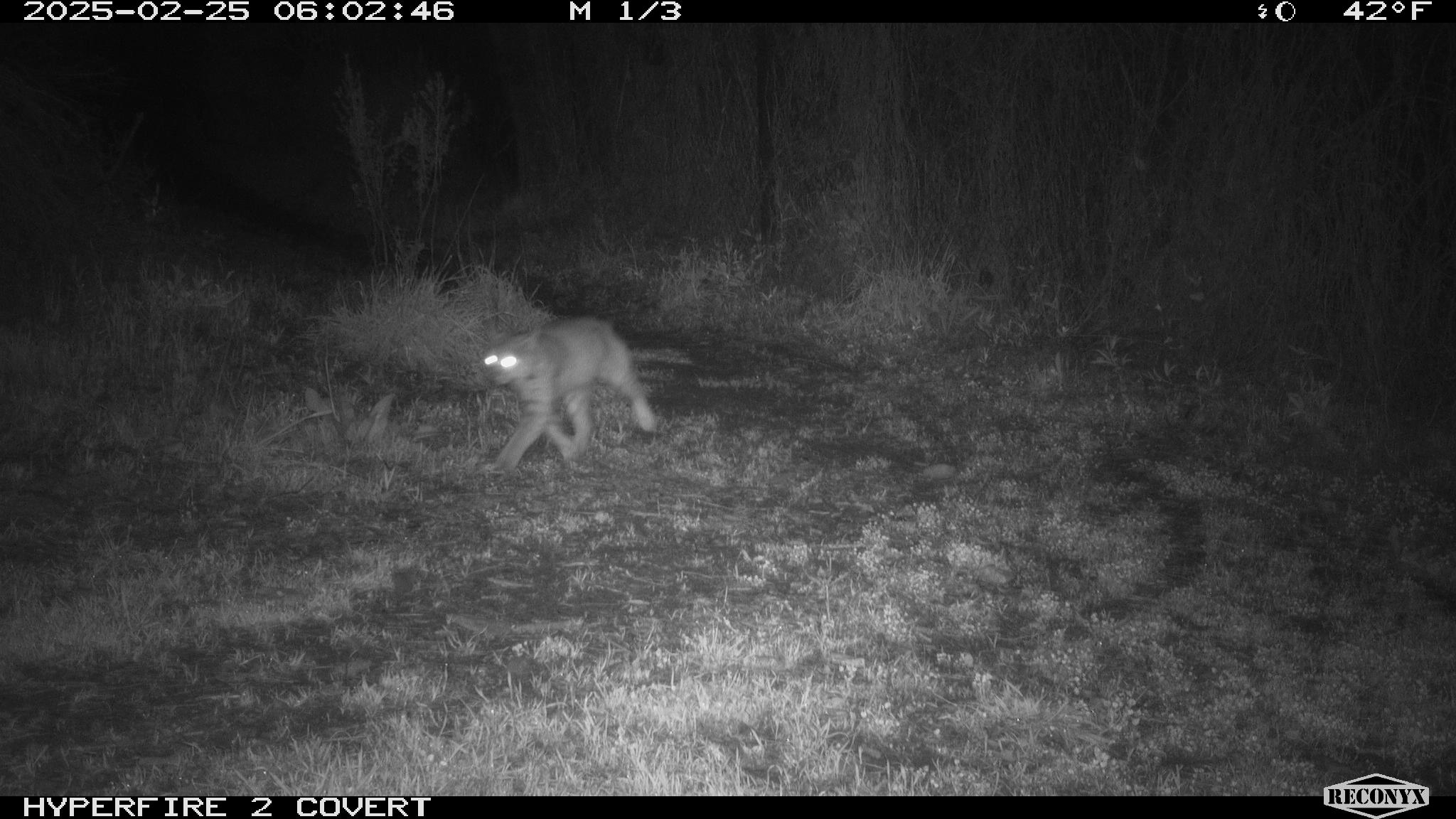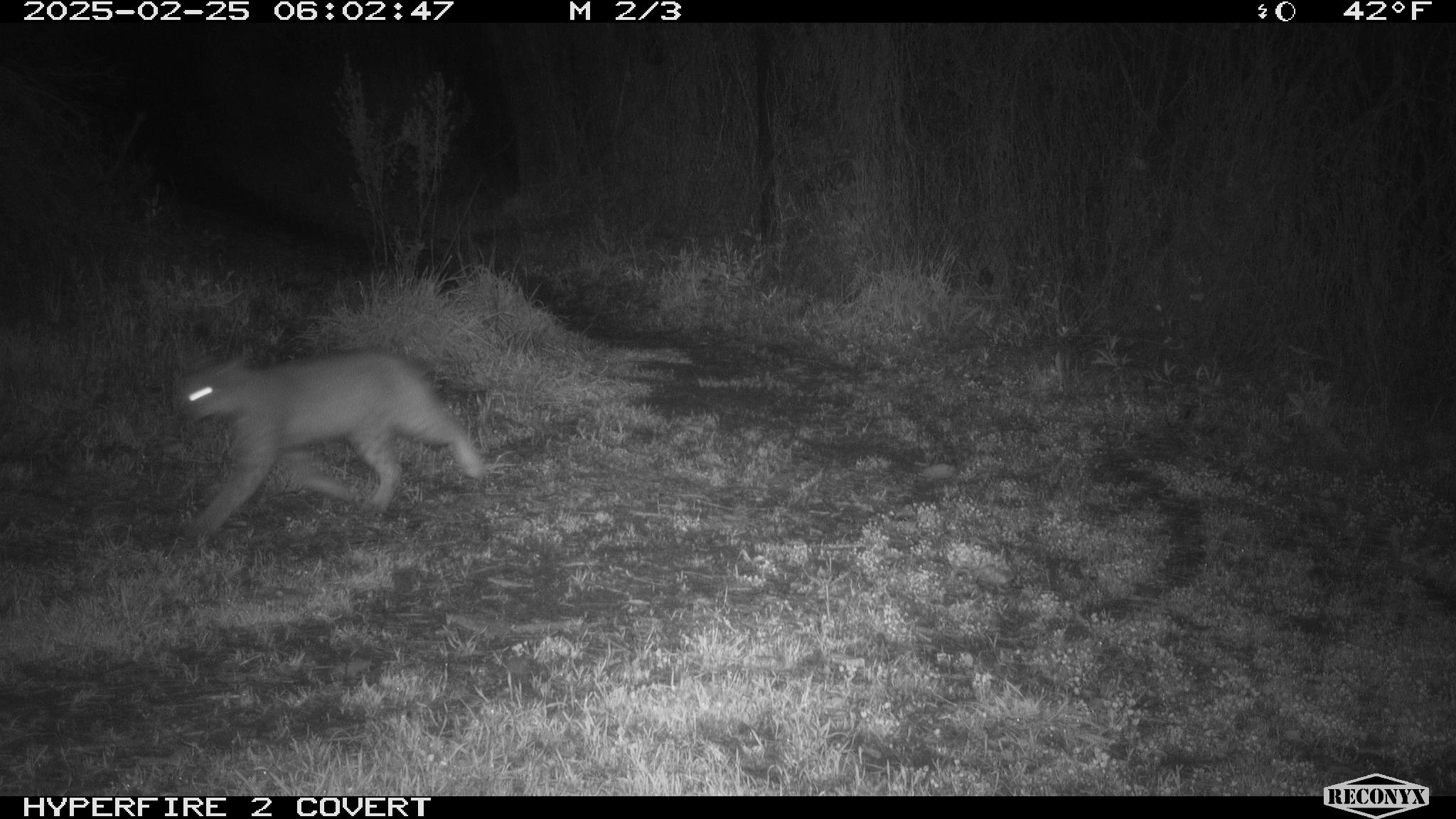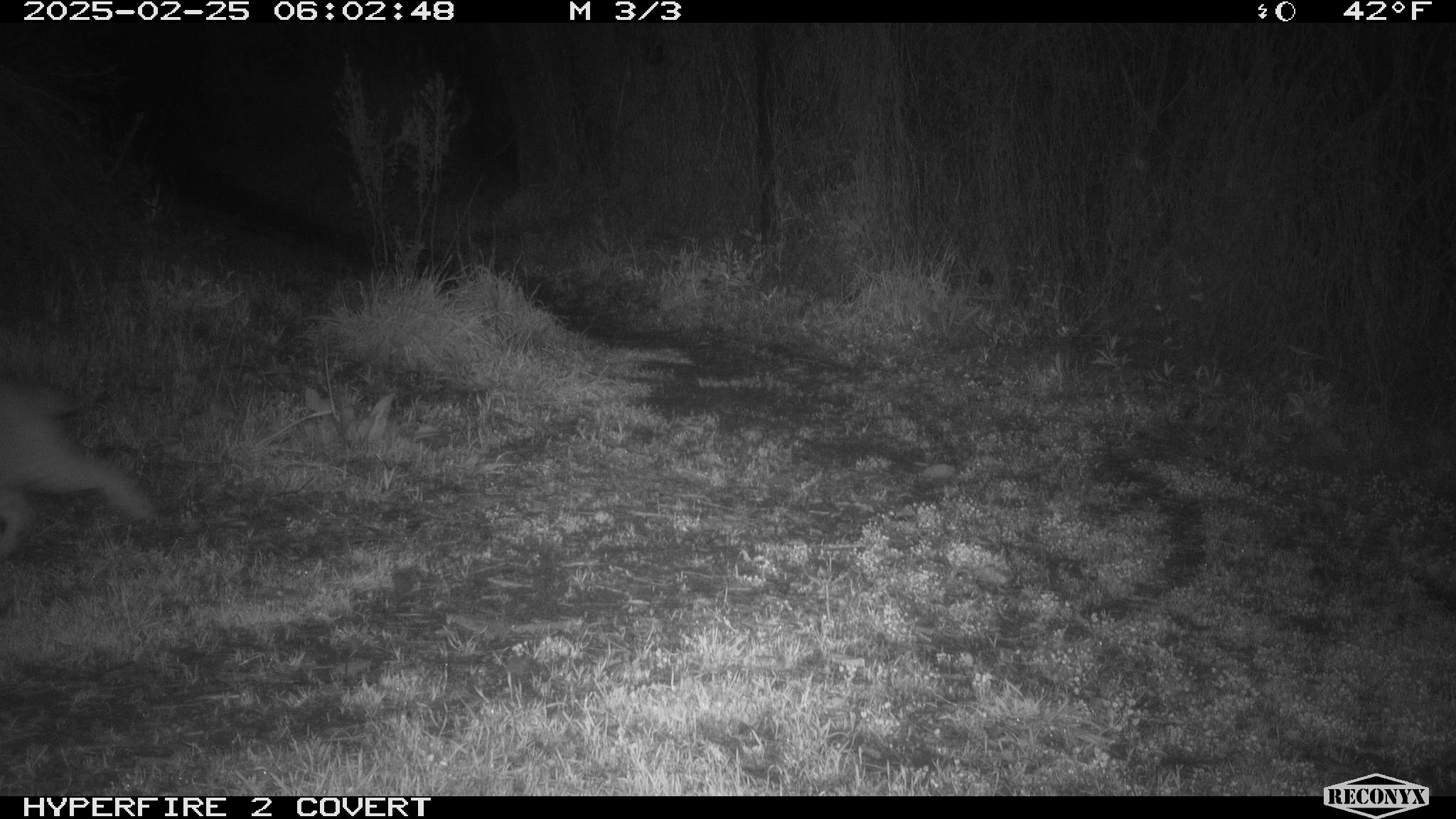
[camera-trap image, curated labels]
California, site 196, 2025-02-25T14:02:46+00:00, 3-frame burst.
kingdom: Animalia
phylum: Chordata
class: Mammalia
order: Carnivora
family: Felidae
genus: Lynx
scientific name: Lynx rufus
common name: bobcat